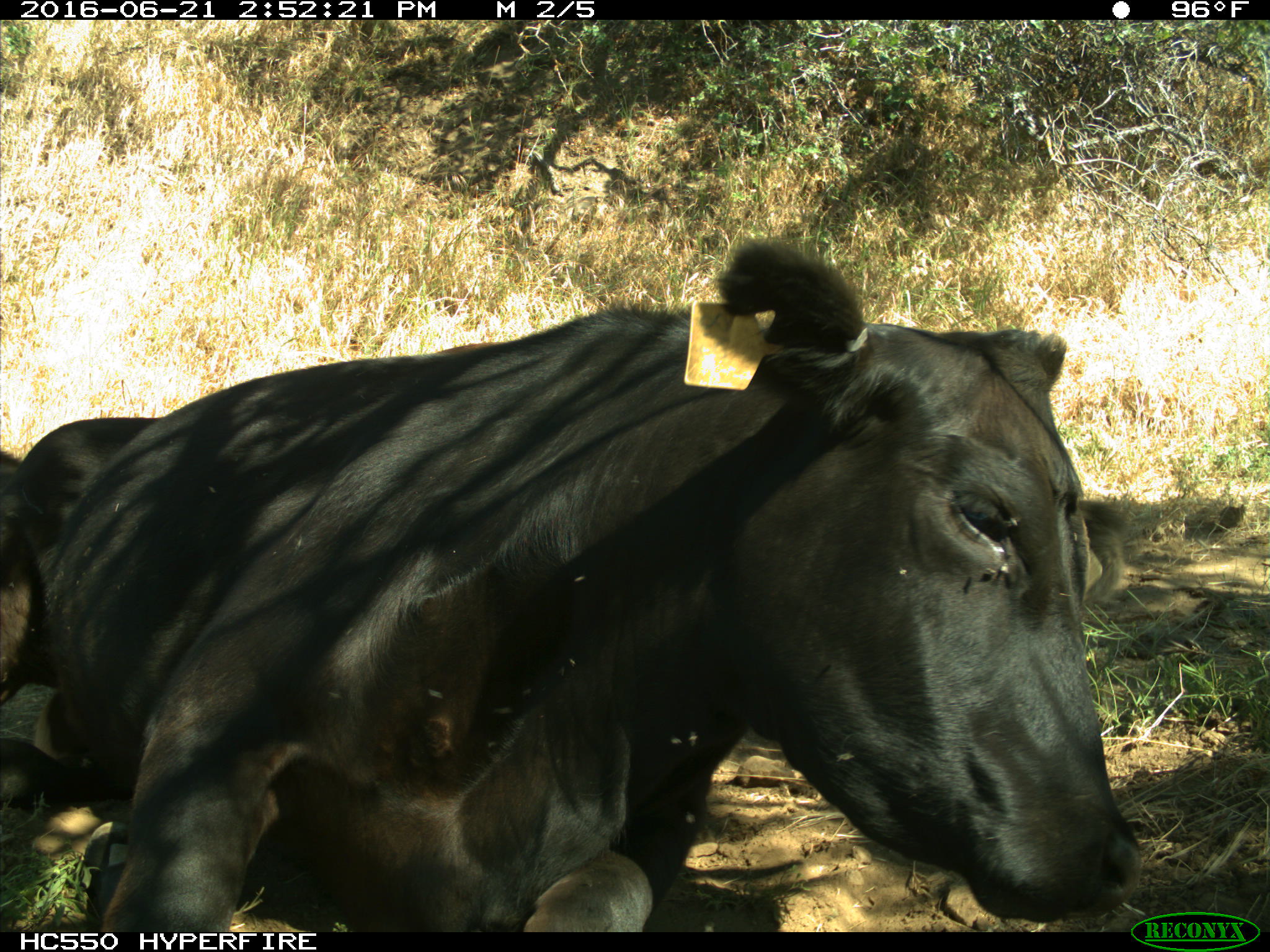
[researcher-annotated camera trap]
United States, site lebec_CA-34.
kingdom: Animalia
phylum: Chordata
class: Mammalia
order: Artiodactyla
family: Bovidae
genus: Bos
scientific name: Bos taurus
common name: domestic cow